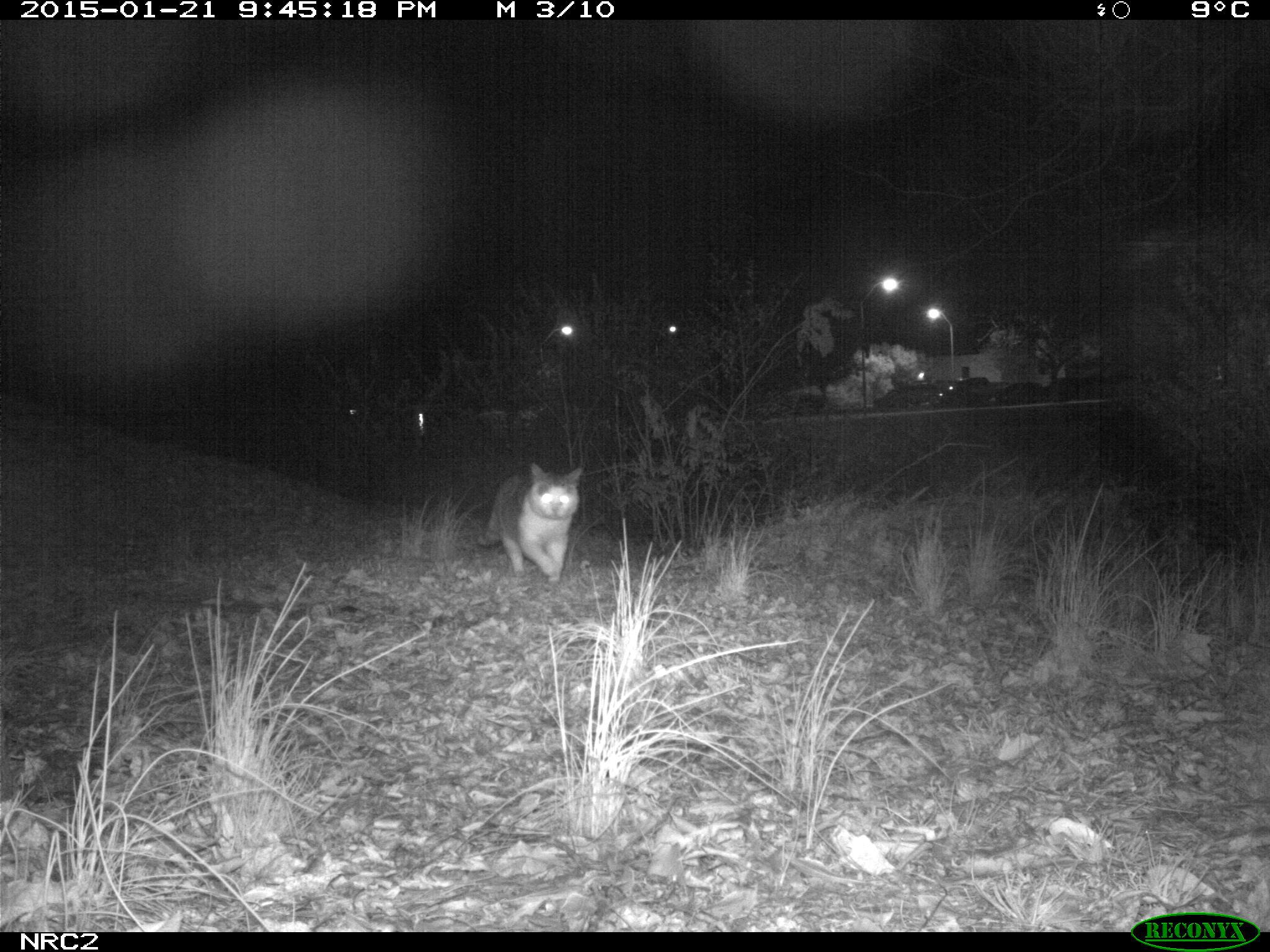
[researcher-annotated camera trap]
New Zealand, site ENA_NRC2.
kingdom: Animalia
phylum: Chordata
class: Mammalia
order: Carnivora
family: Felidae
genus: Felis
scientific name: Felis catus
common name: domestic cat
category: cat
Cat (domestic cat) (Felis catus).